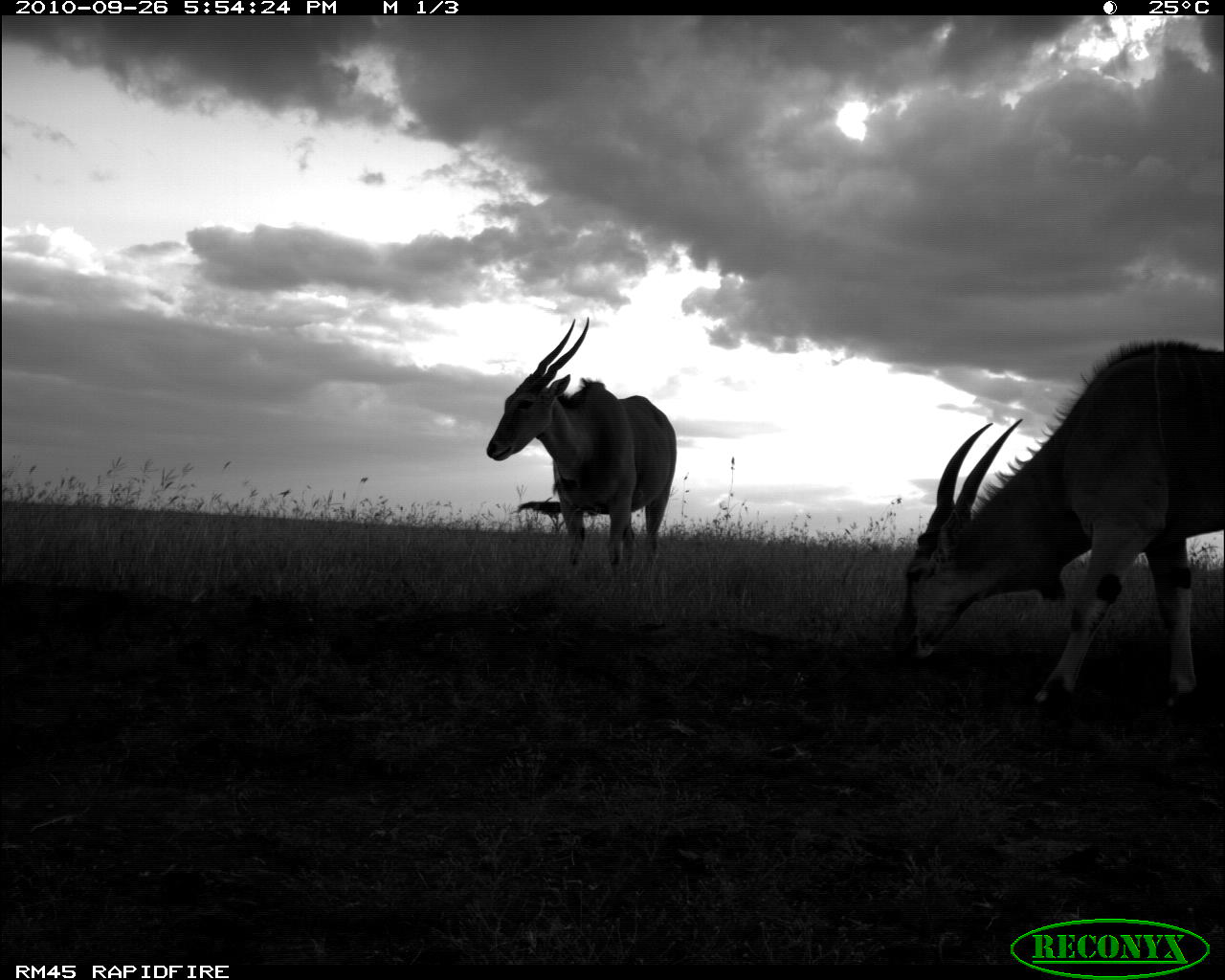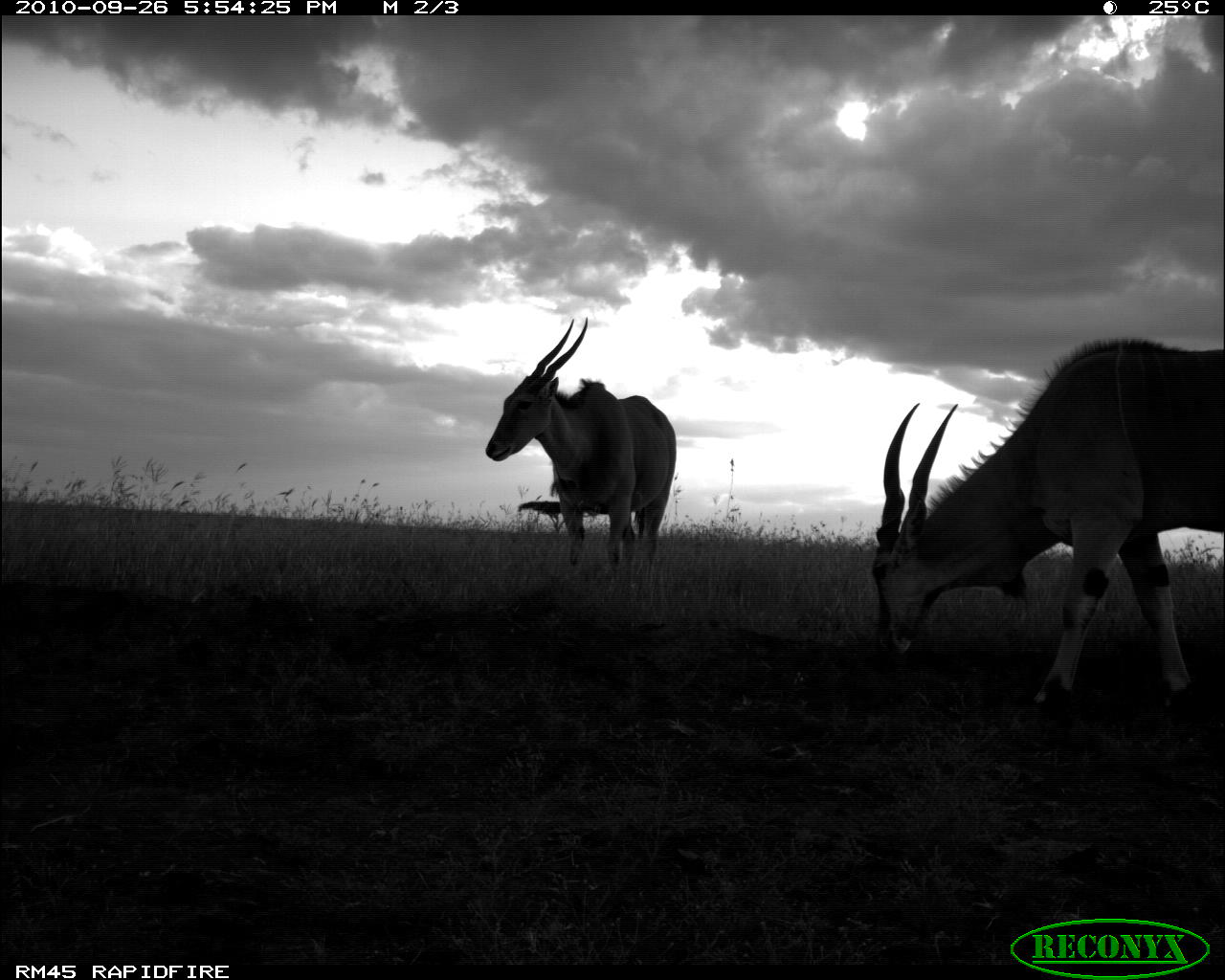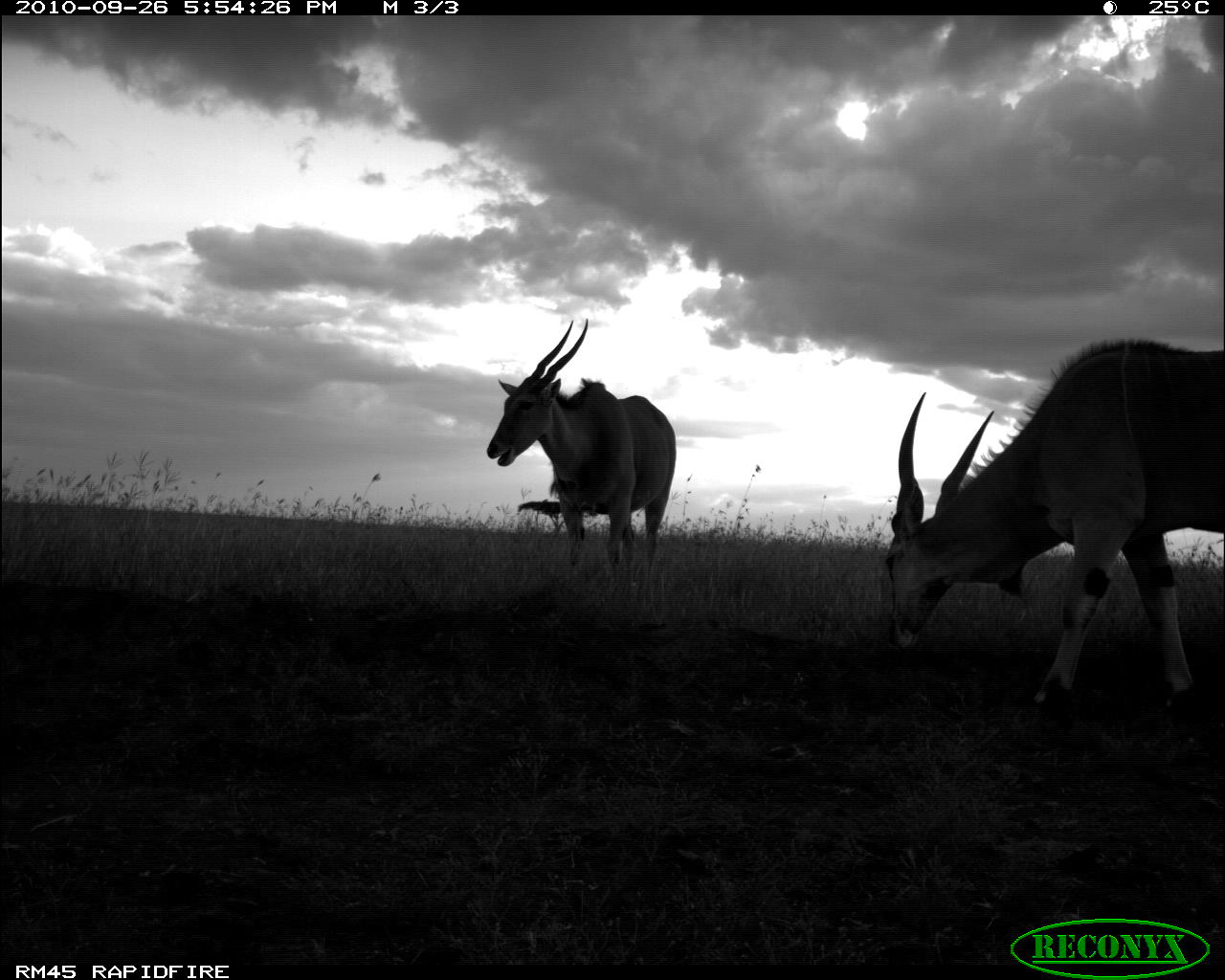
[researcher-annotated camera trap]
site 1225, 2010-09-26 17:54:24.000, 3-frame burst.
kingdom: Animalia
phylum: Chordata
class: Mammalia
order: Artiodactyla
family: Bovidae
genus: Tragelaphus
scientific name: Tragelaphus oryx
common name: eland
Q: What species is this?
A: Tragelaphus oryx (eland).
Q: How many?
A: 2.